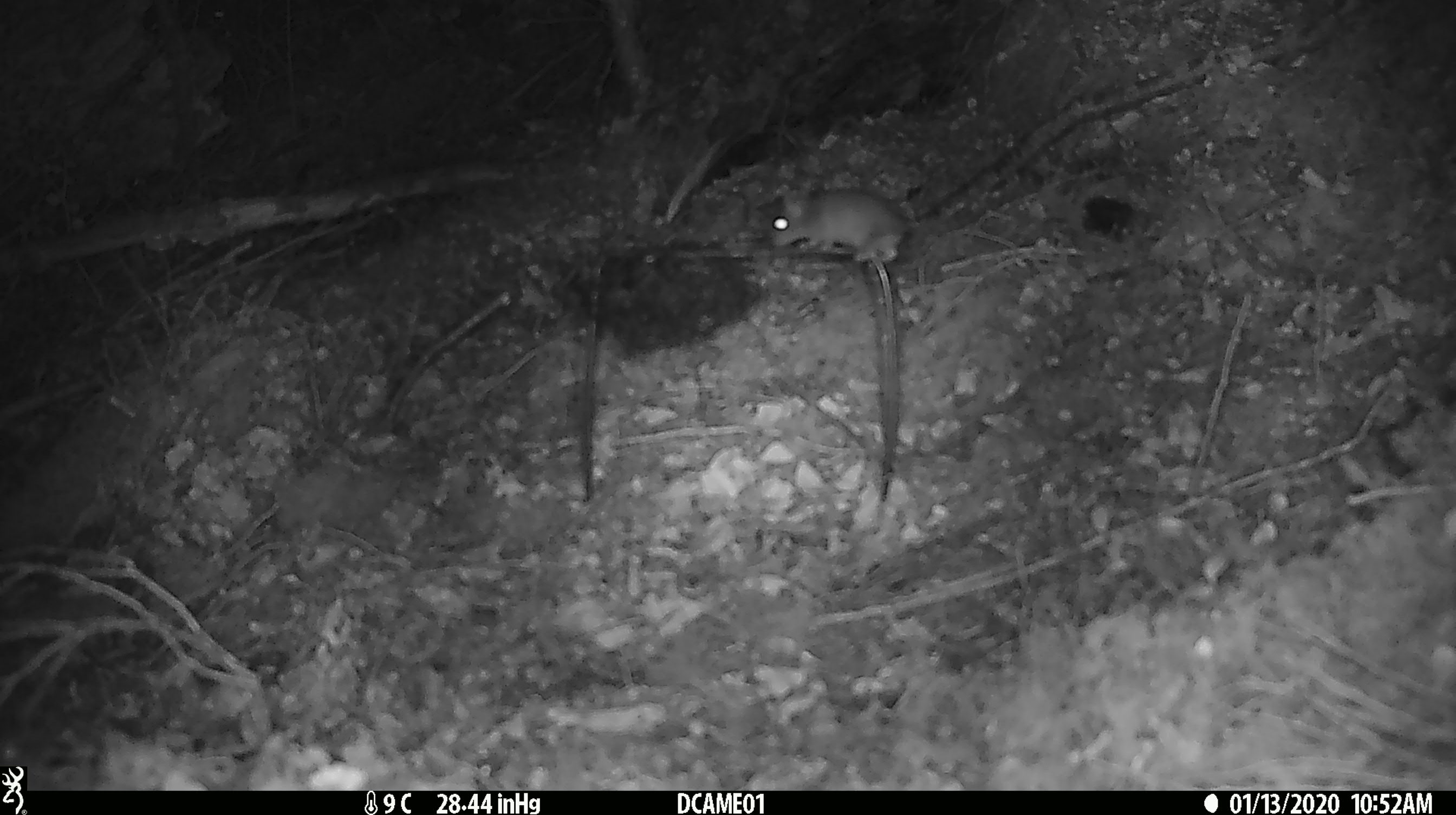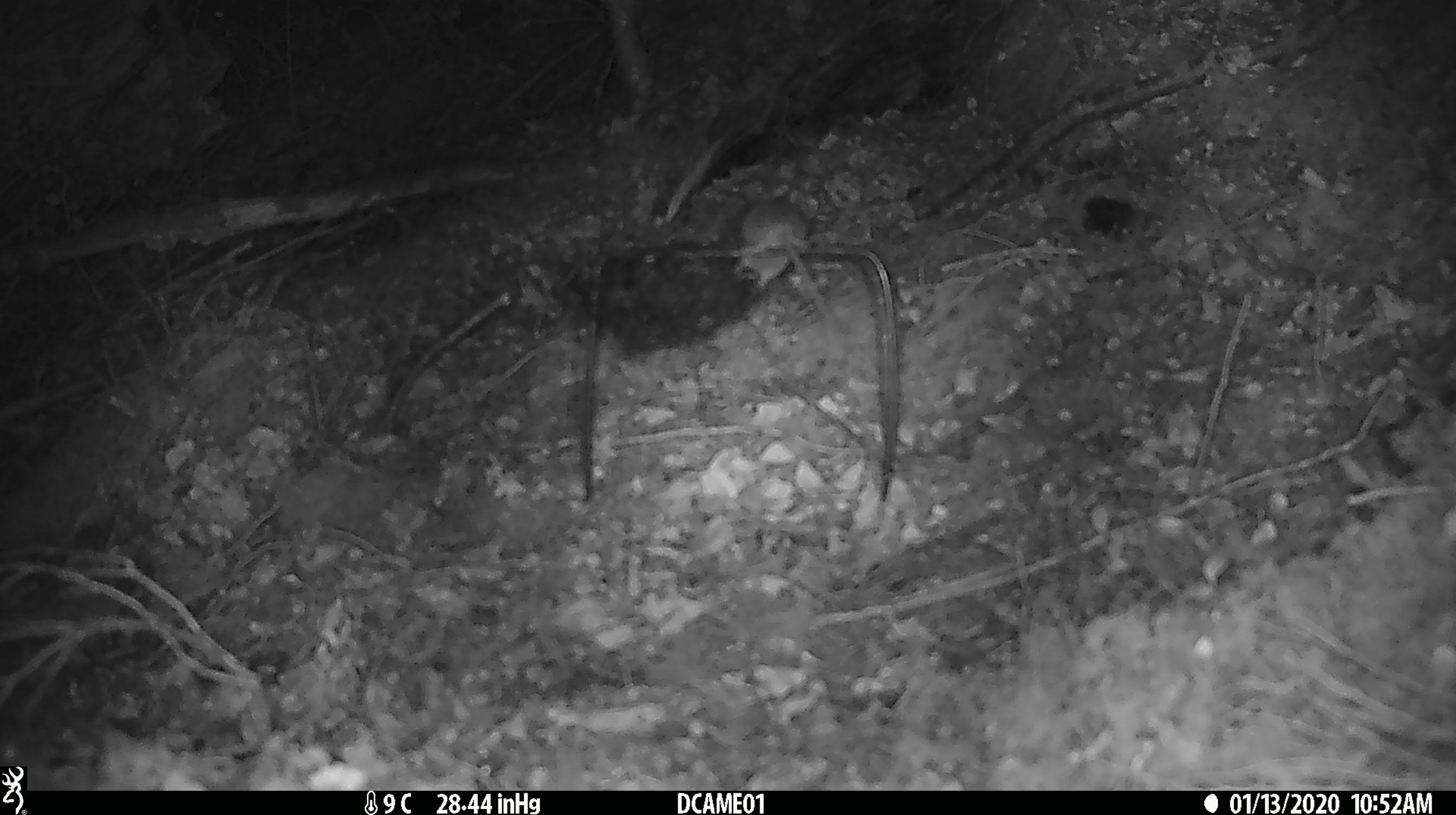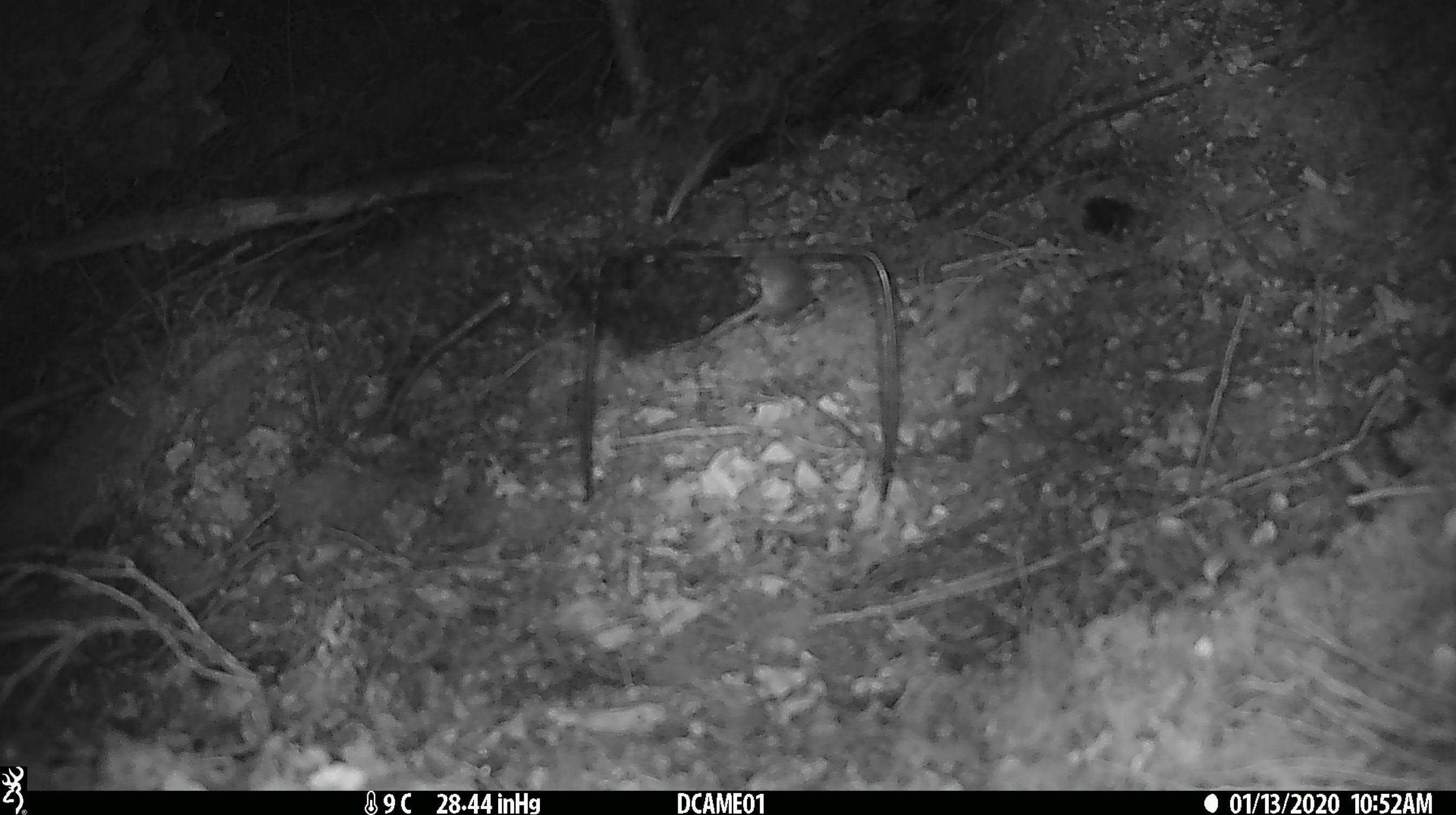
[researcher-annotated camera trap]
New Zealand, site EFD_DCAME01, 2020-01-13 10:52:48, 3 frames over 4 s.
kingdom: Animalia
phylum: Chordata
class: Mammalia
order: Rodentia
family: Muridae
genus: Mus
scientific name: Mus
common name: mouse